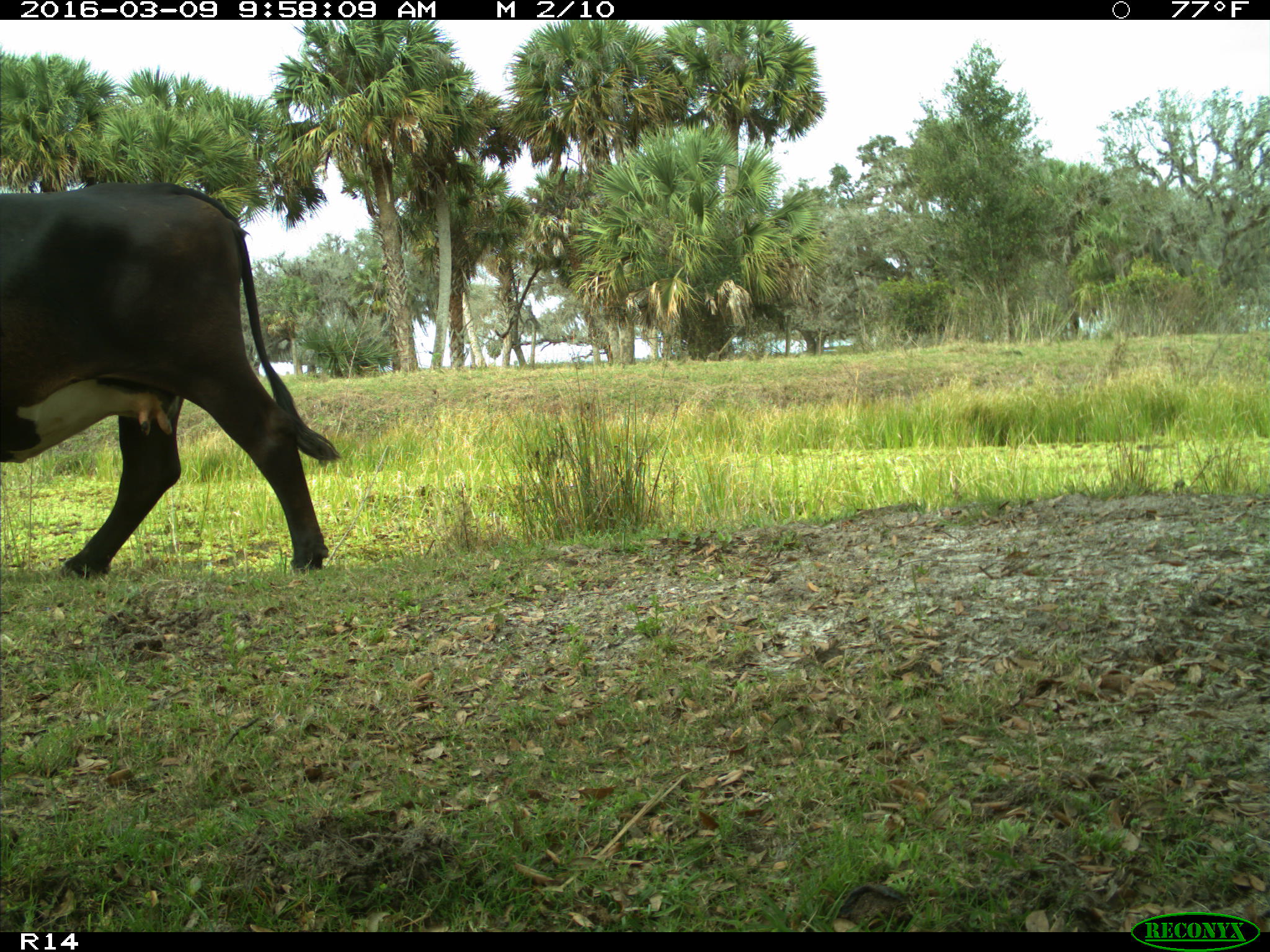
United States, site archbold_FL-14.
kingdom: Animalia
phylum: Chordata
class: Mammalia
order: Artiodactyla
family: Bovidae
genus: Bos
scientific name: Bos taurus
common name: domestic cow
Bos taurus (domestic cow).